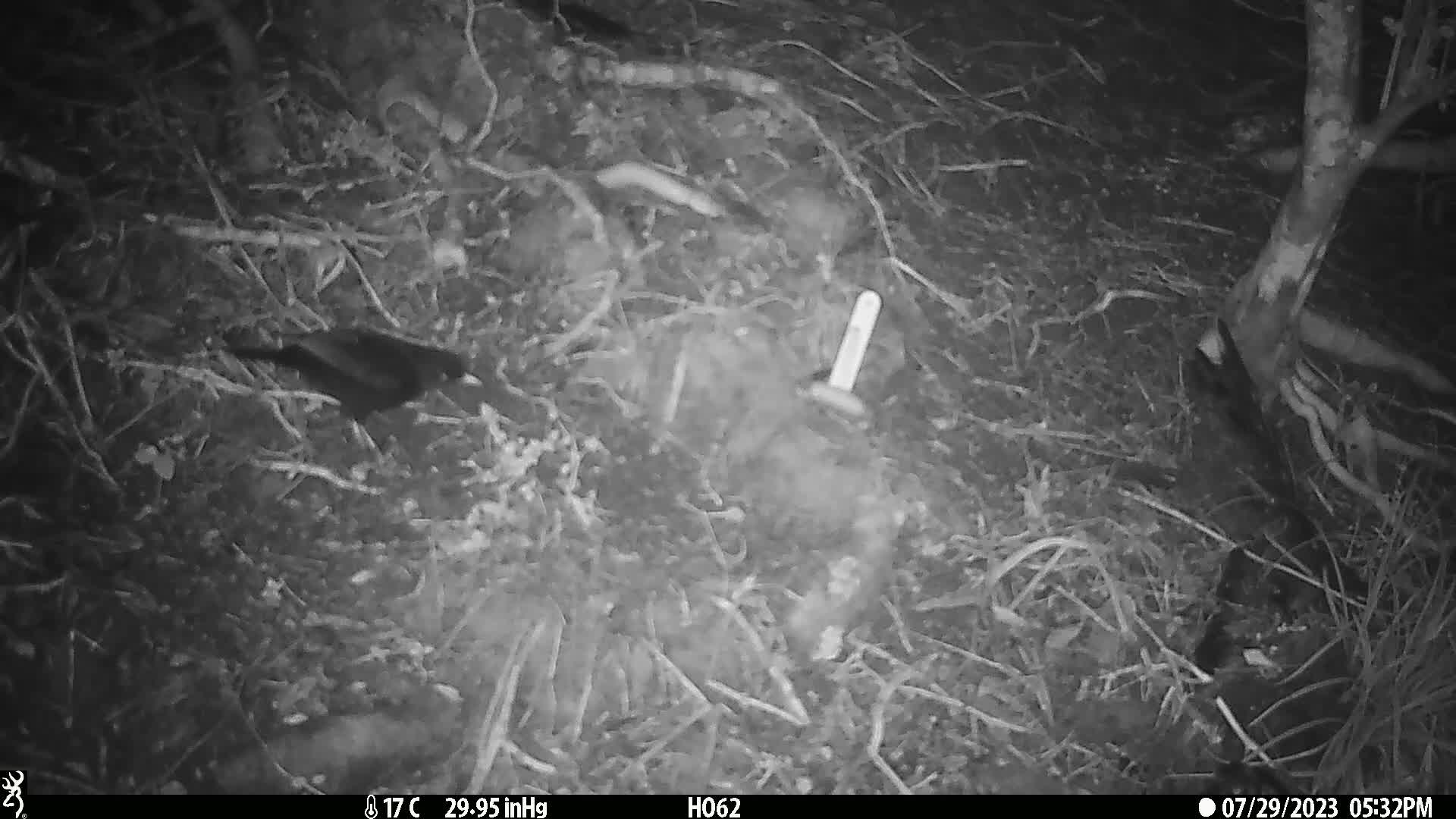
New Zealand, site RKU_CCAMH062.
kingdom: Animalia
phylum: Chordata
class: Aves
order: Passeriformes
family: Turdidae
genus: Turdus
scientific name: Turdus merula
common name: eurasian blackbird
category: blackbird